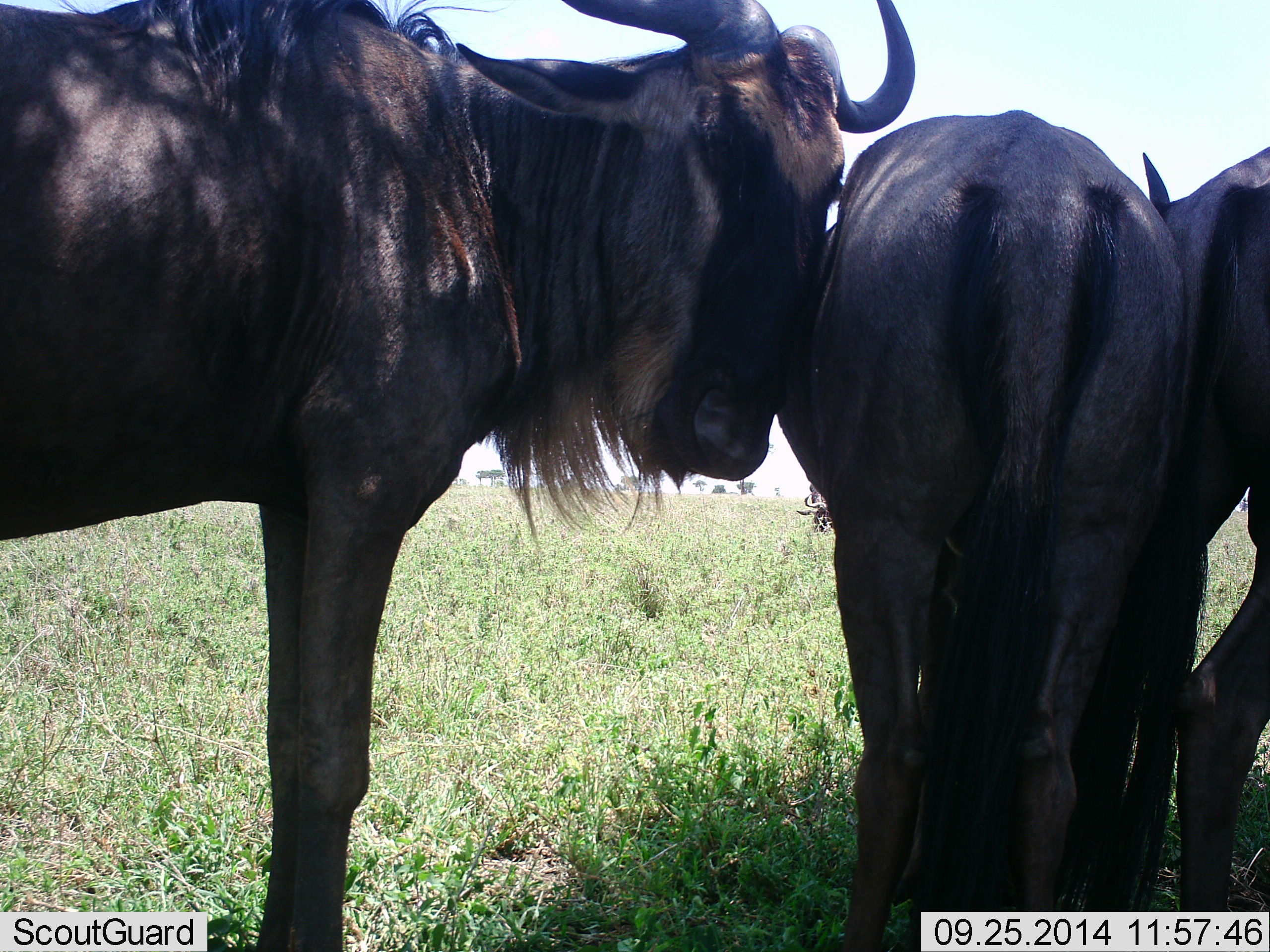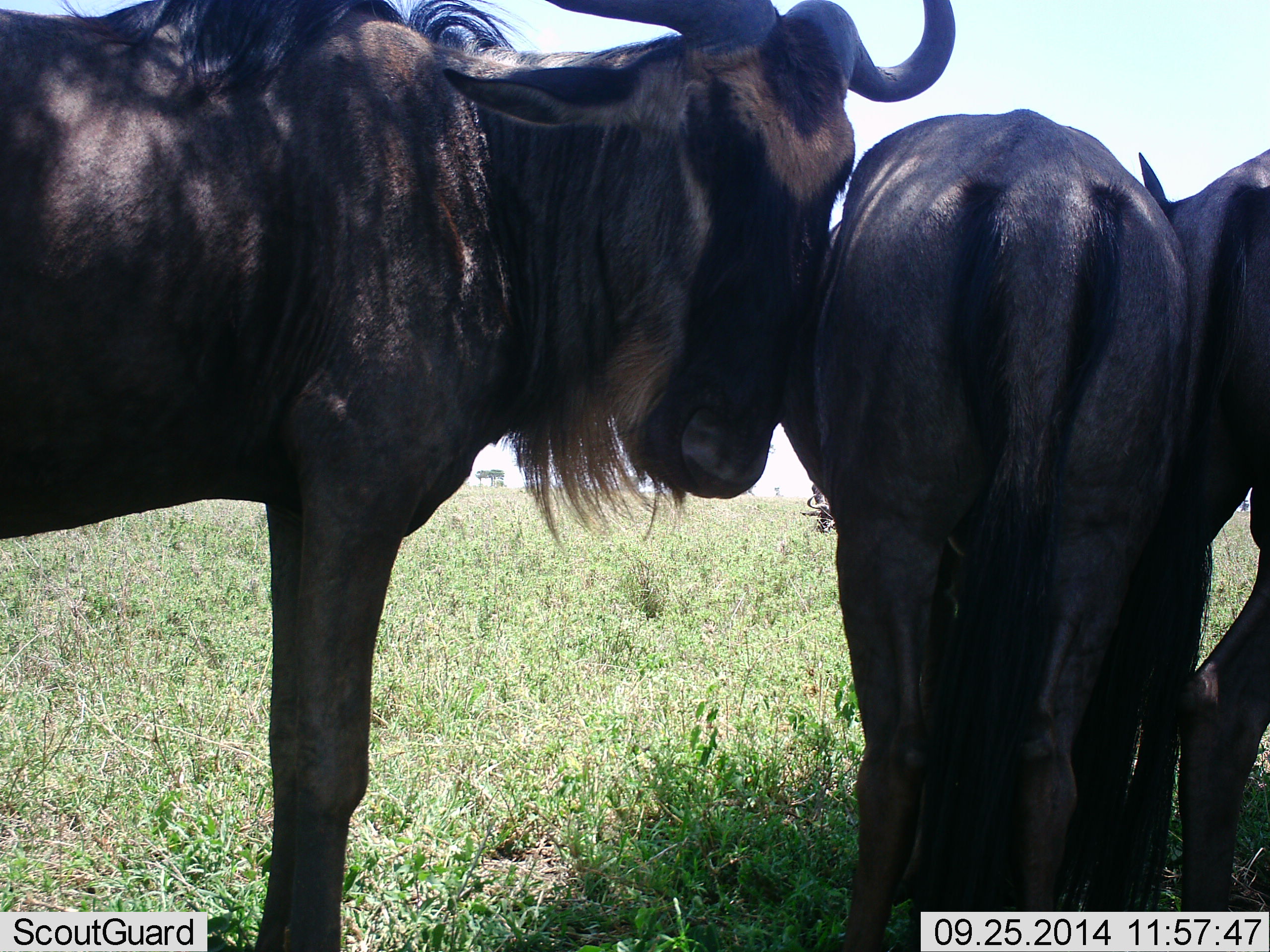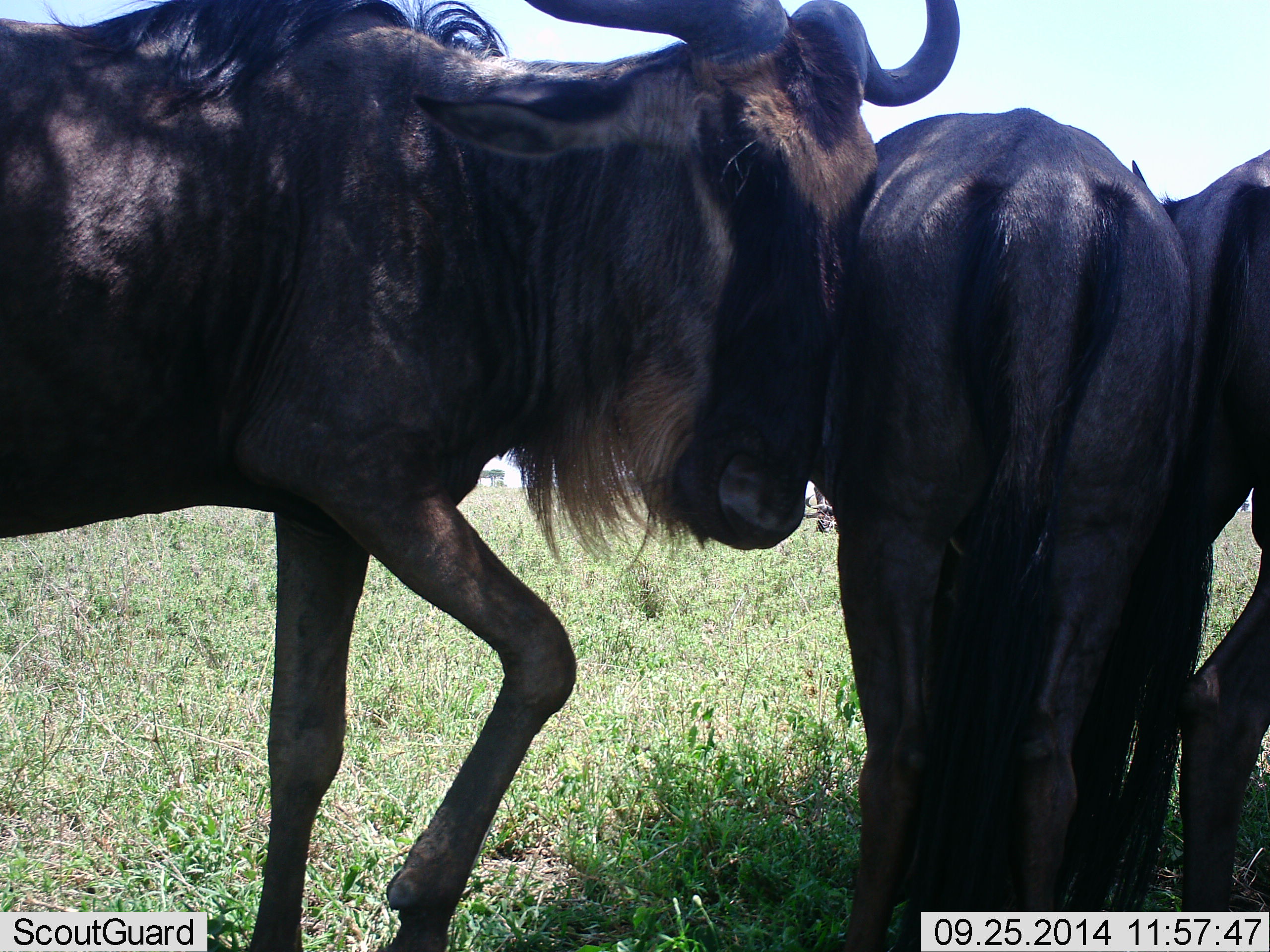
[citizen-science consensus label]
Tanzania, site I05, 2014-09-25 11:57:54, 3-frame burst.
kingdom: Animalia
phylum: Chordata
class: Mammalia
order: Artiodactyla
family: Bovidae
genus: Connochaetes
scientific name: Connochaetes taurinus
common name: blue wildebeest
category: wildebeest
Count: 3.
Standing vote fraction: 80%.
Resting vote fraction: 0%.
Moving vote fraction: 0%.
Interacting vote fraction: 50%.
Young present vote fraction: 0%.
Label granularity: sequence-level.